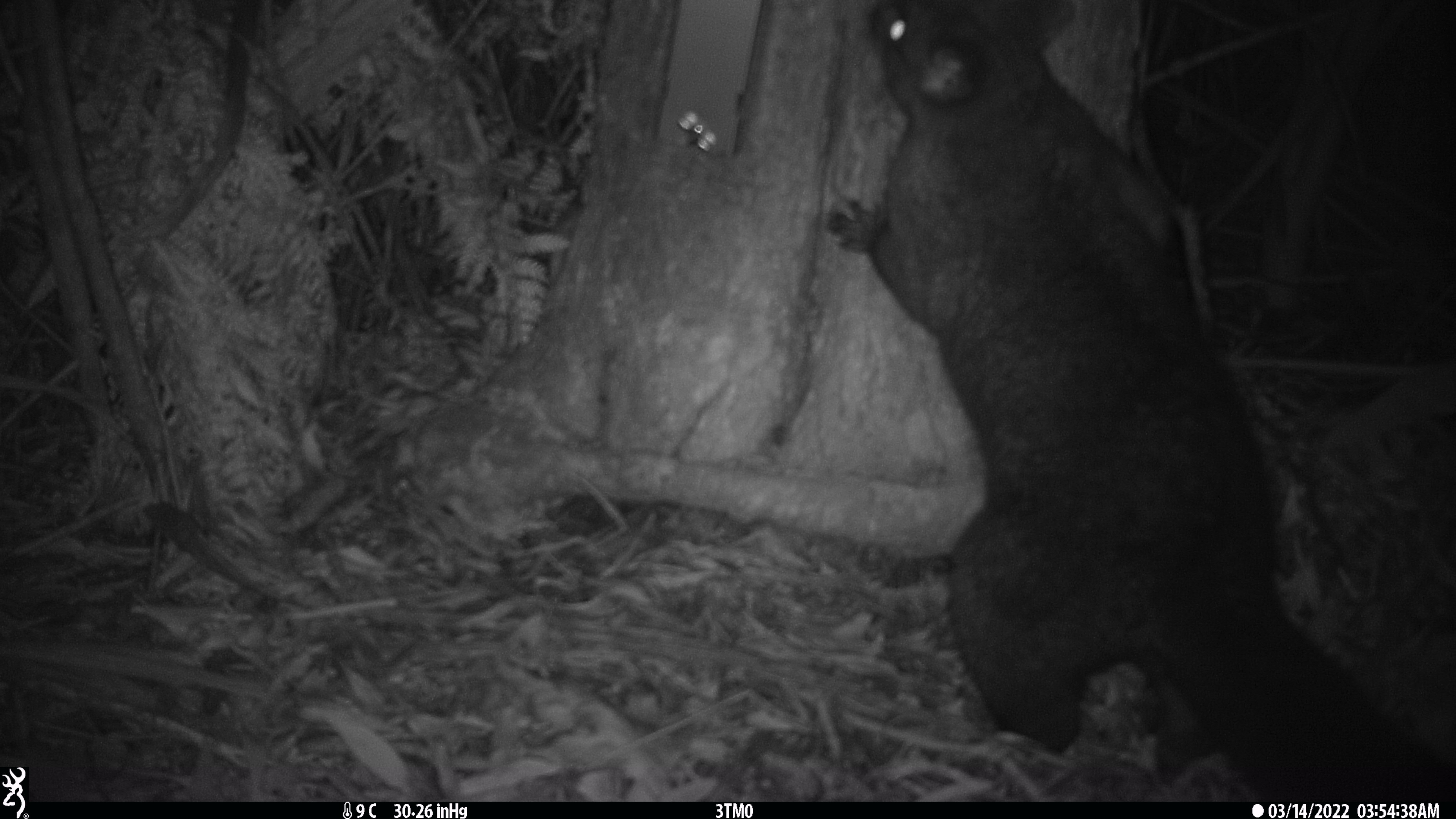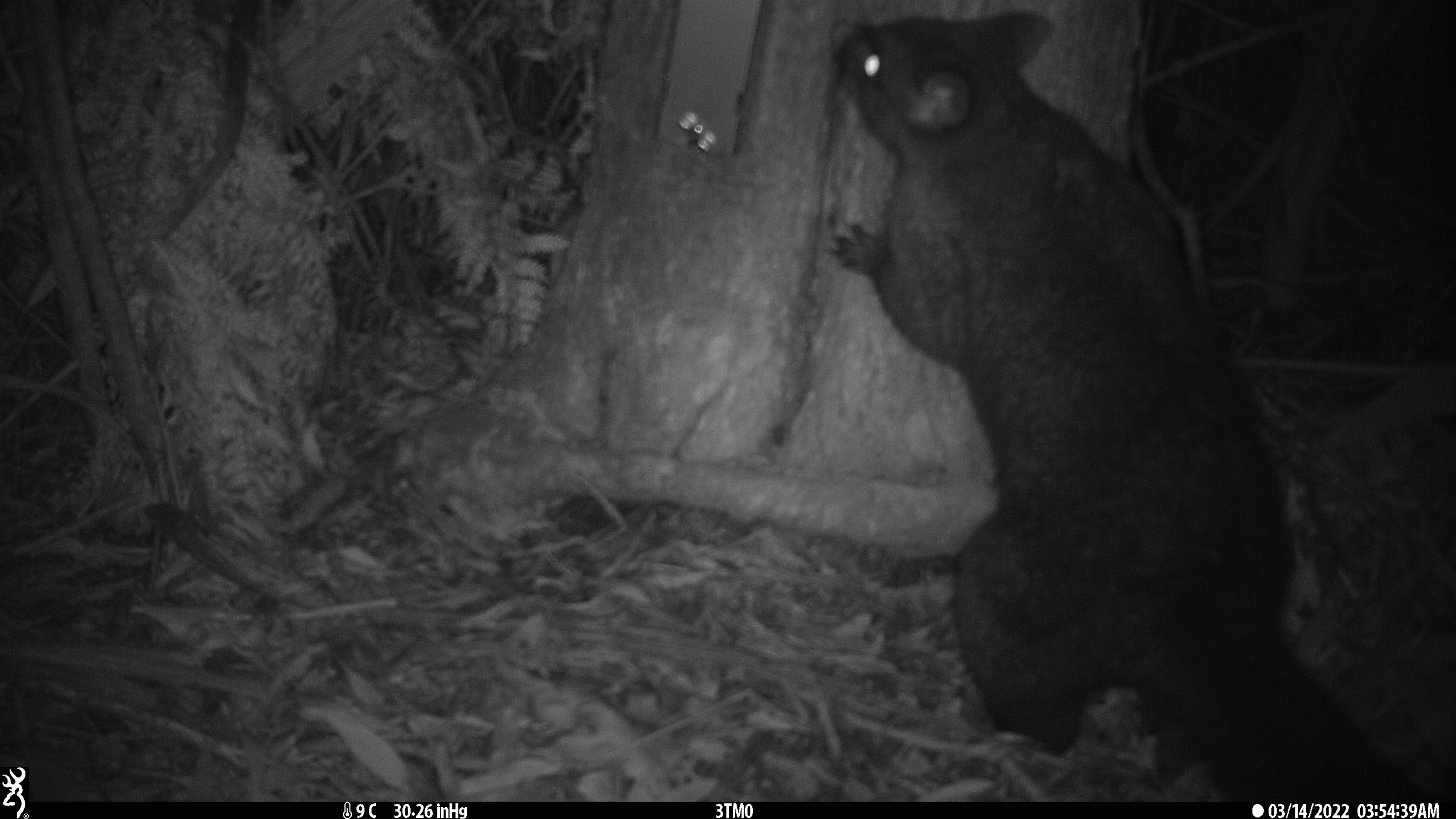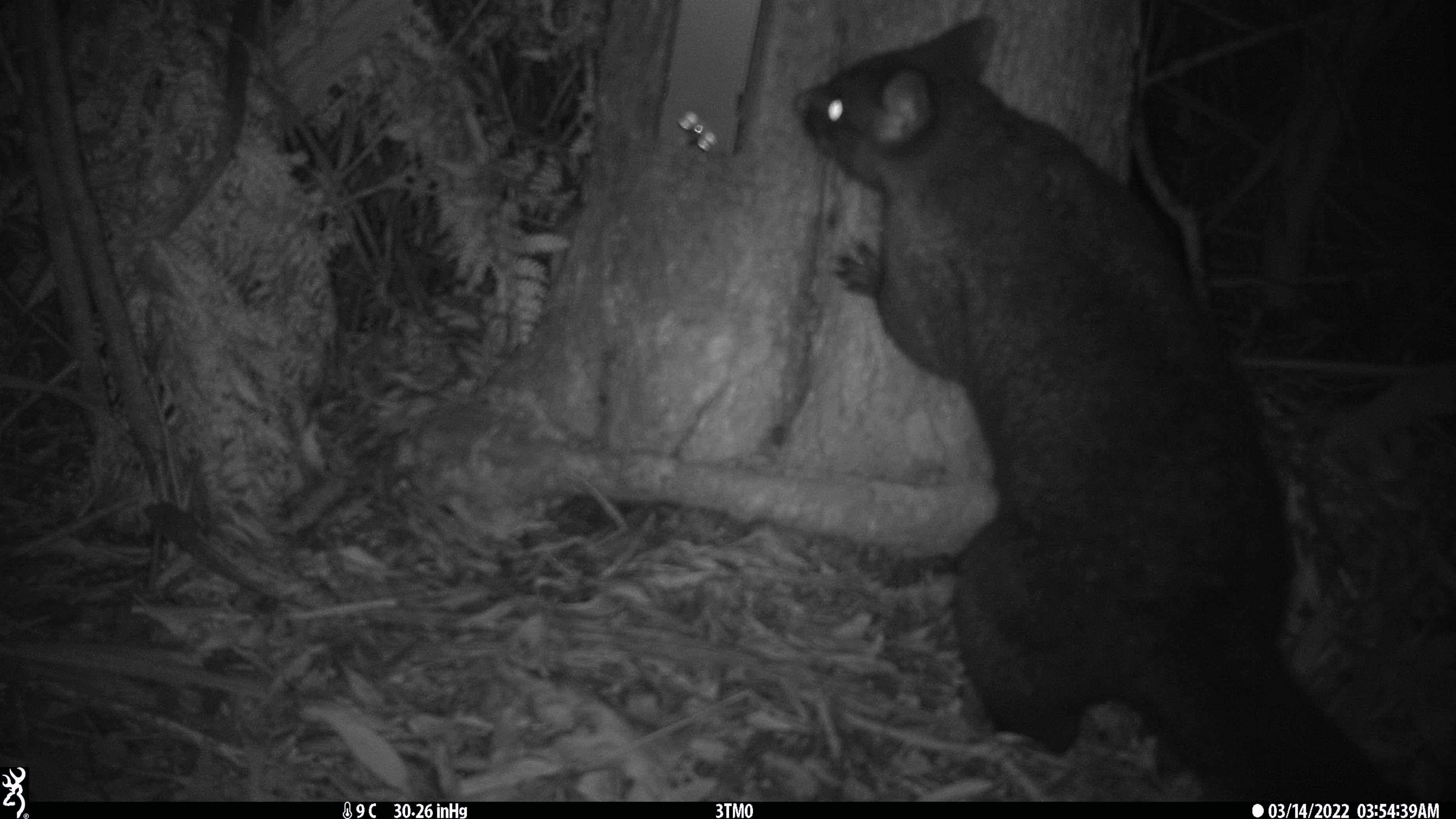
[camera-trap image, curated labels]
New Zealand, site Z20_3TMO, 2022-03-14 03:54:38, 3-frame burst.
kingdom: Animalia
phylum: Chordata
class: Mammalia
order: Diprotodontia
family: Phalangeridae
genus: Trichosurus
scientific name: Trichosurus vulpecula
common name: common brushtail possum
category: possum